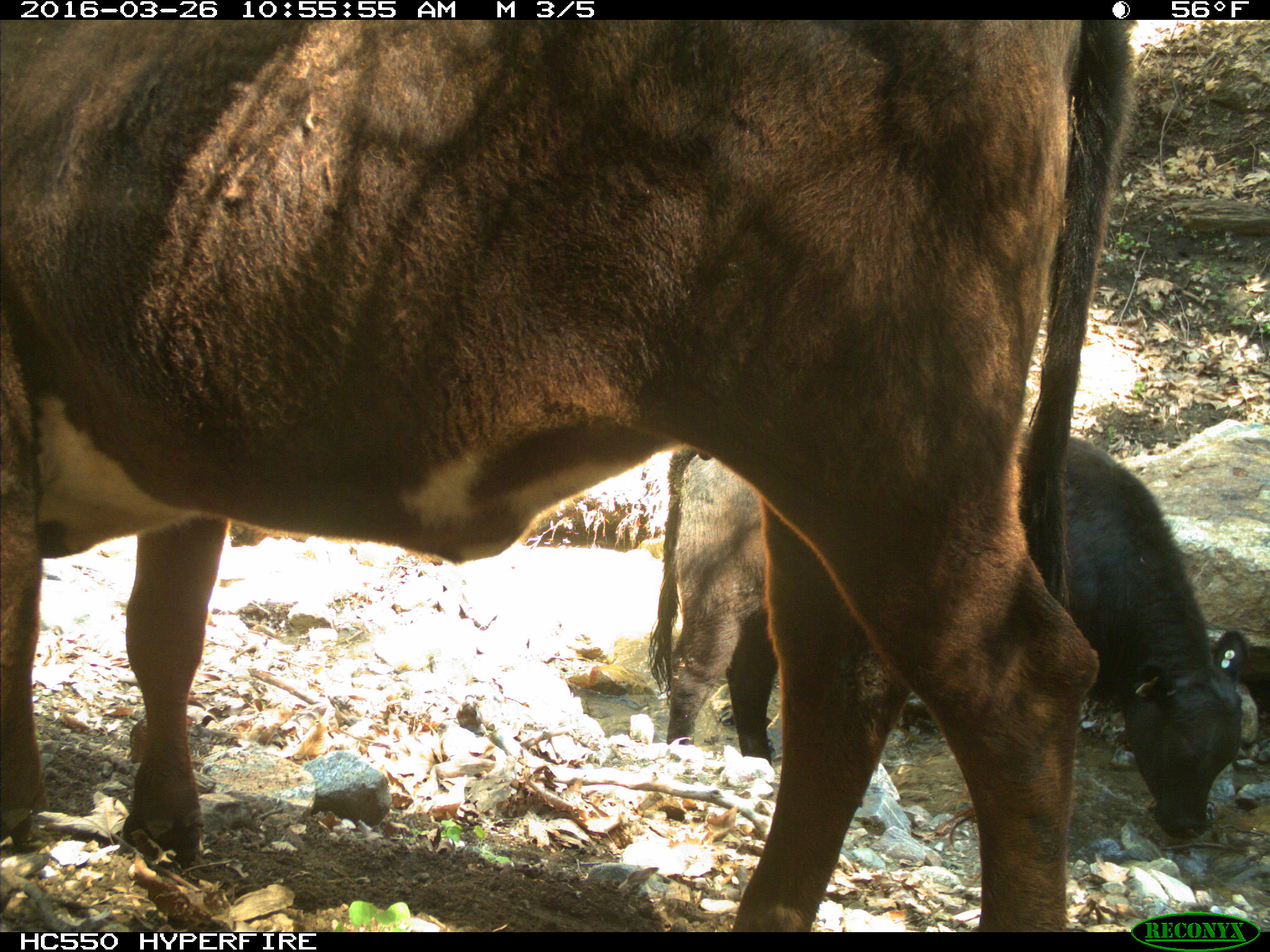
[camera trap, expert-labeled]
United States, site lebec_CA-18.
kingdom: Animalia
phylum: Chordata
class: Mammalia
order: Artiodactyla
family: Bovidae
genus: Bos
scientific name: Bos taurus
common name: domestic cow